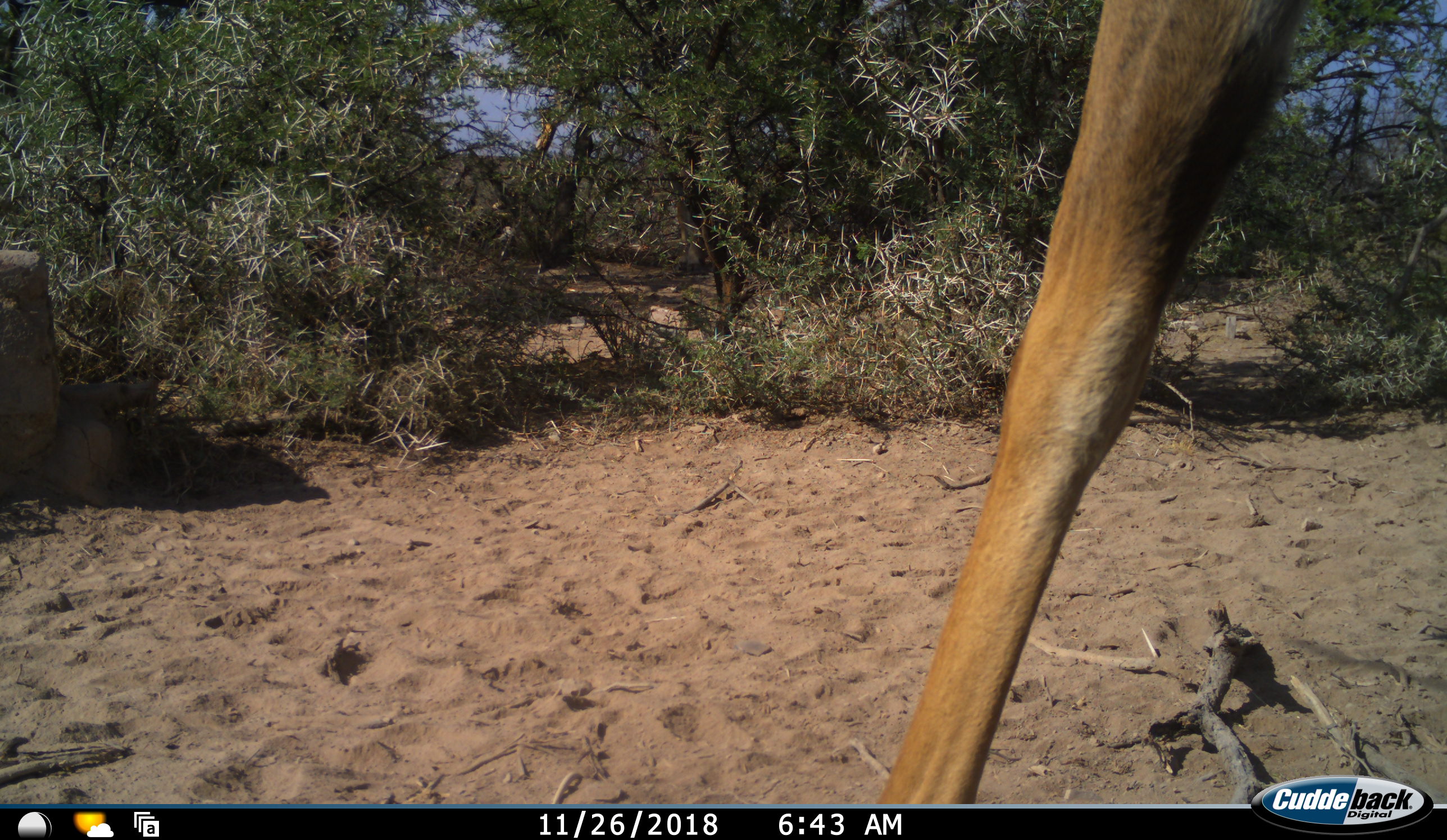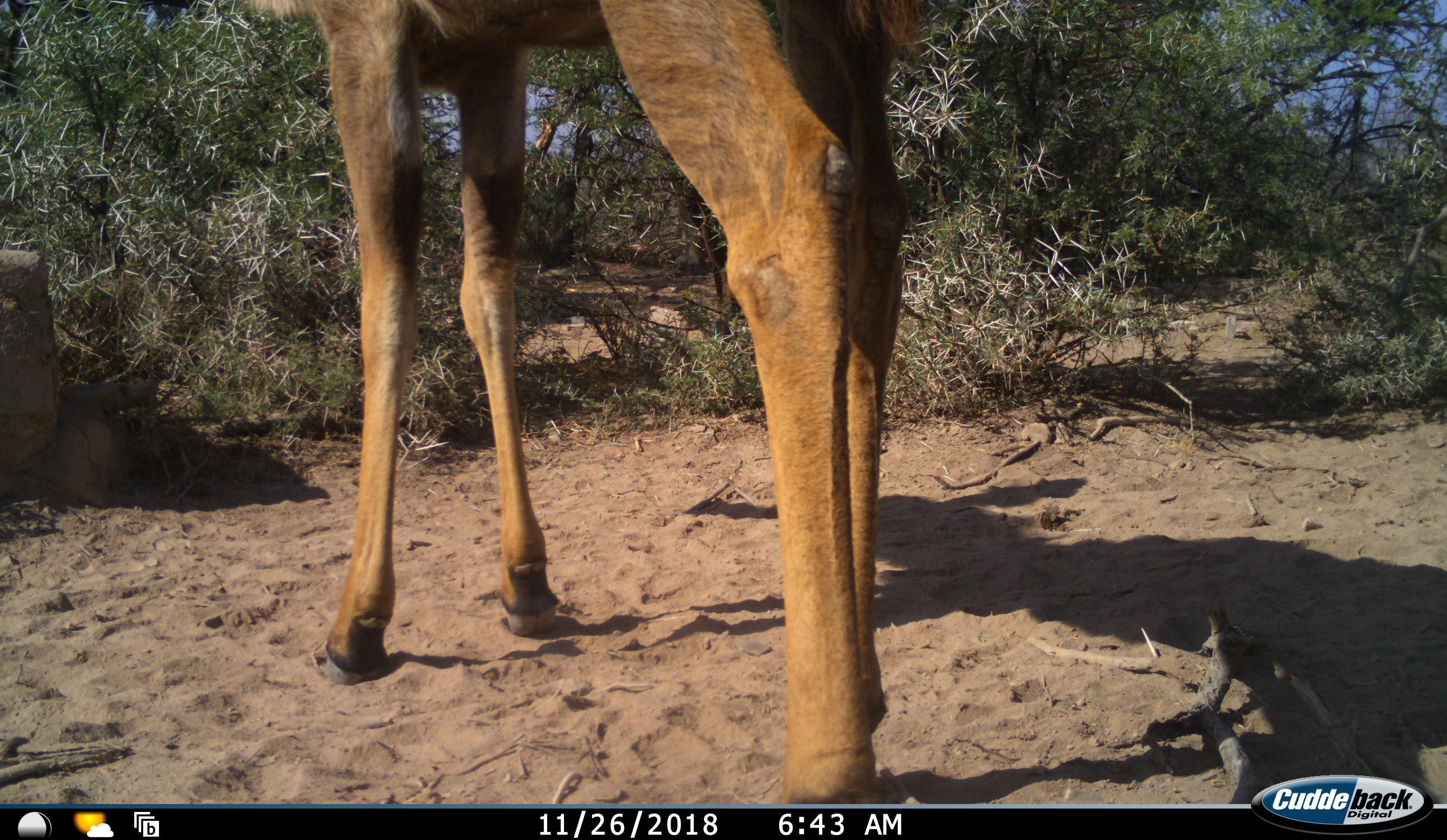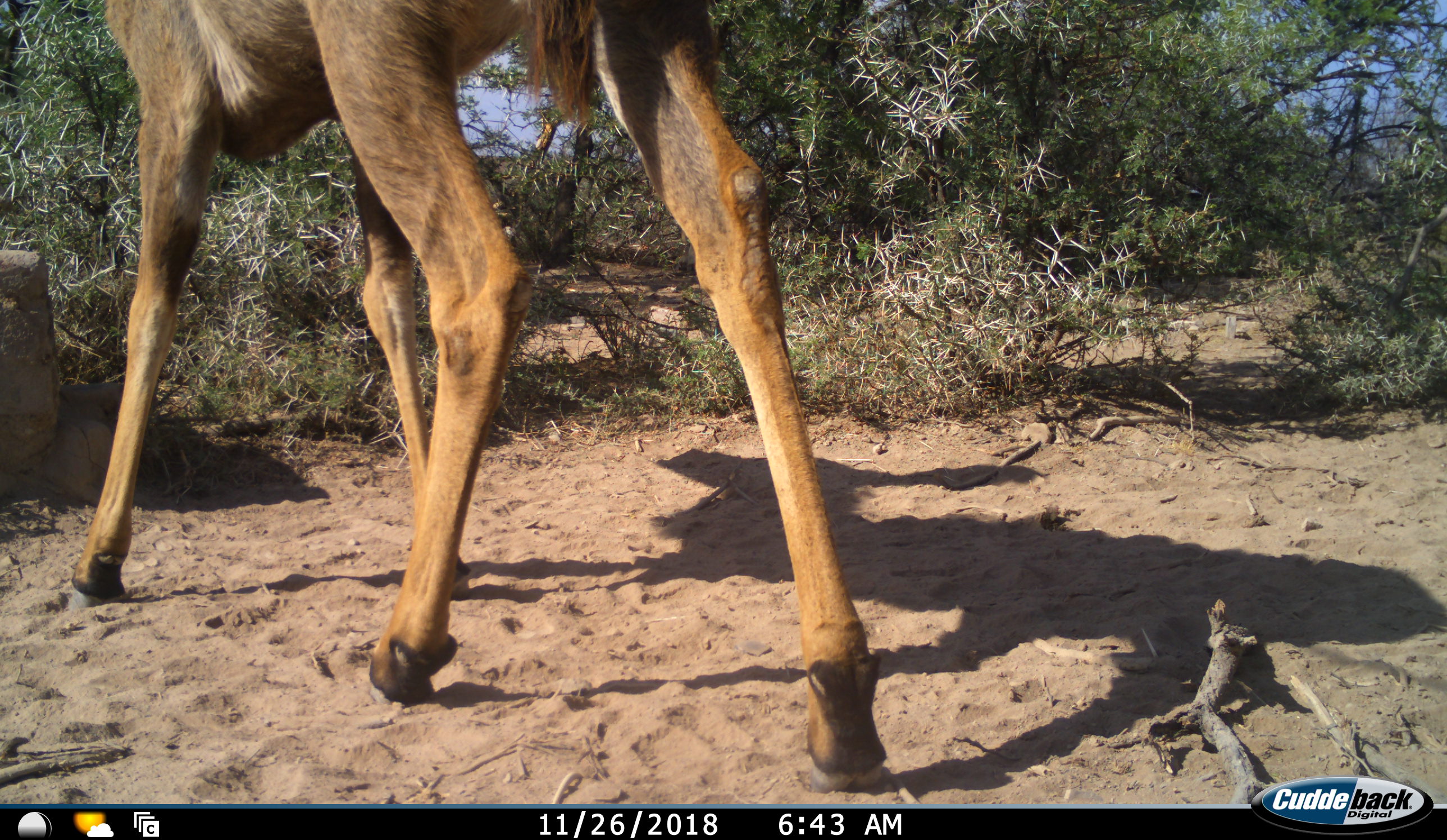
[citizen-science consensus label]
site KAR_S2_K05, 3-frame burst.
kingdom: Animalia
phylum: Chordata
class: Mammalia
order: Artiodactyla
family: Bovidae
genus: Tragelaphus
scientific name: Tragelaphus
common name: kudu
Kudu (Tragelaphus), count 1. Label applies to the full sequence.